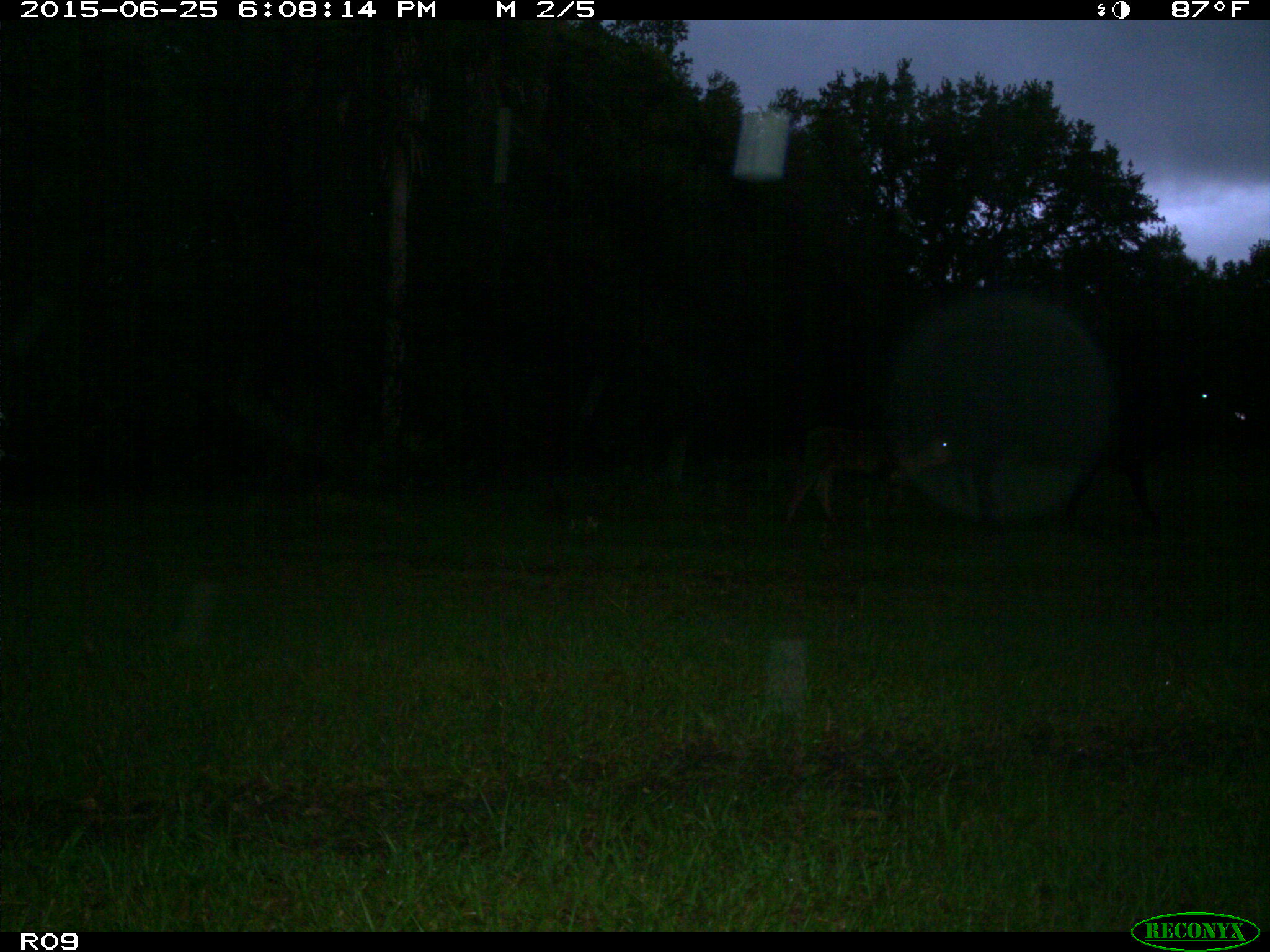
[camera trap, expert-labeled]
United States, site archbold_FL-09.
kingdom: Animalia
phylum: Chordata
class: Mammalia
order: Artiodactyla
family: Bovidae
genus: Bos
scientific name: Bos taurus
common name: domestic cow